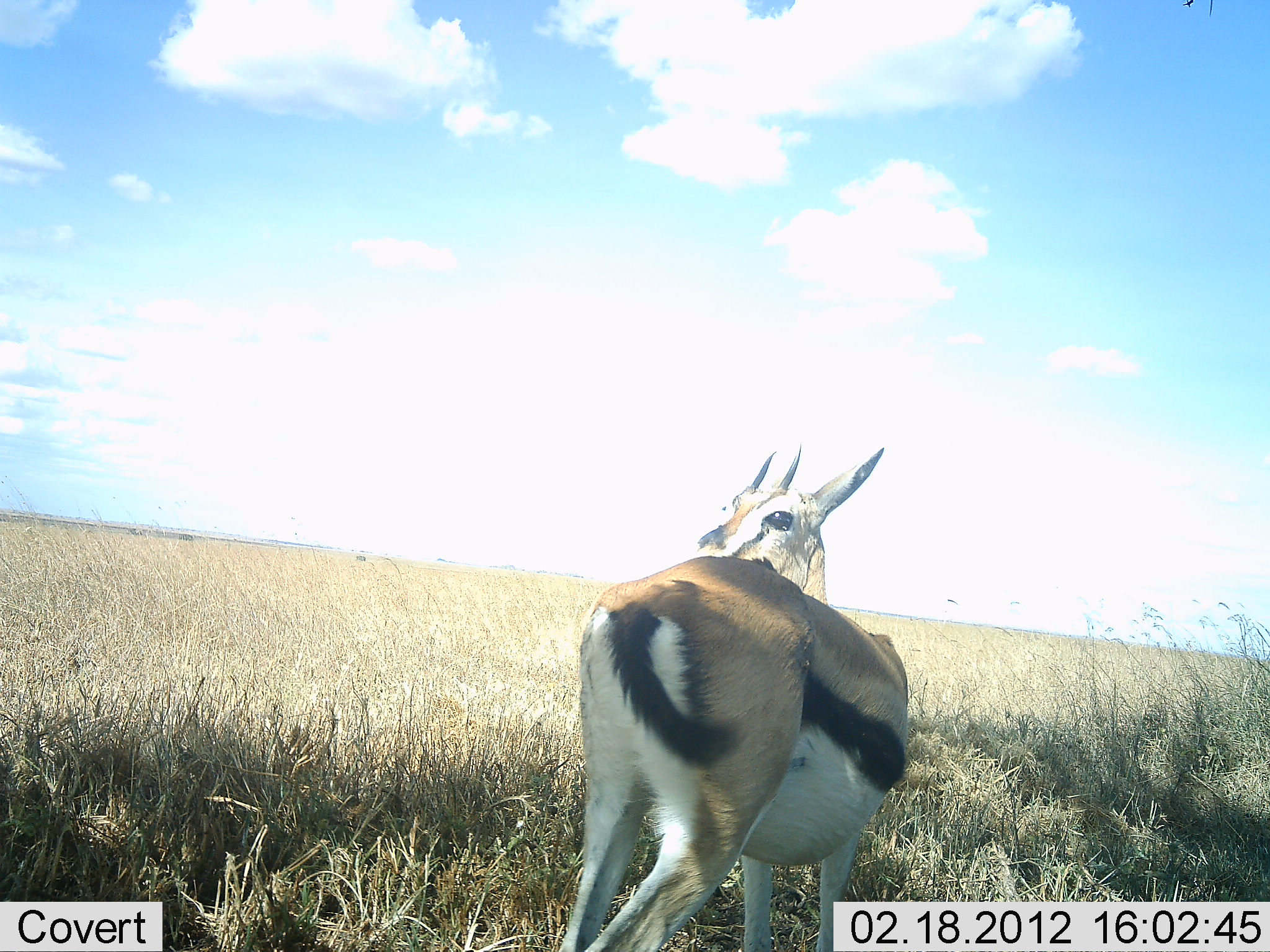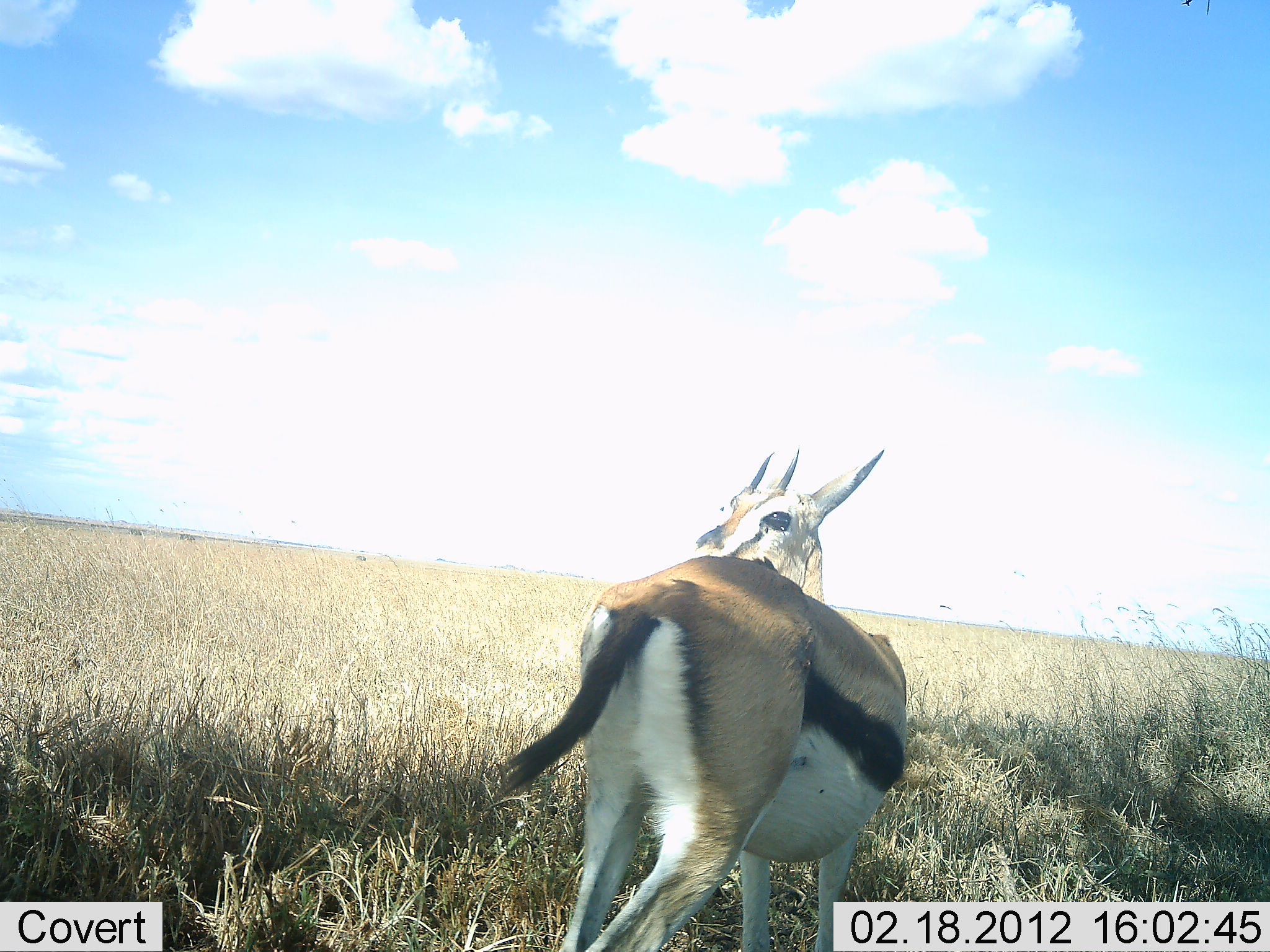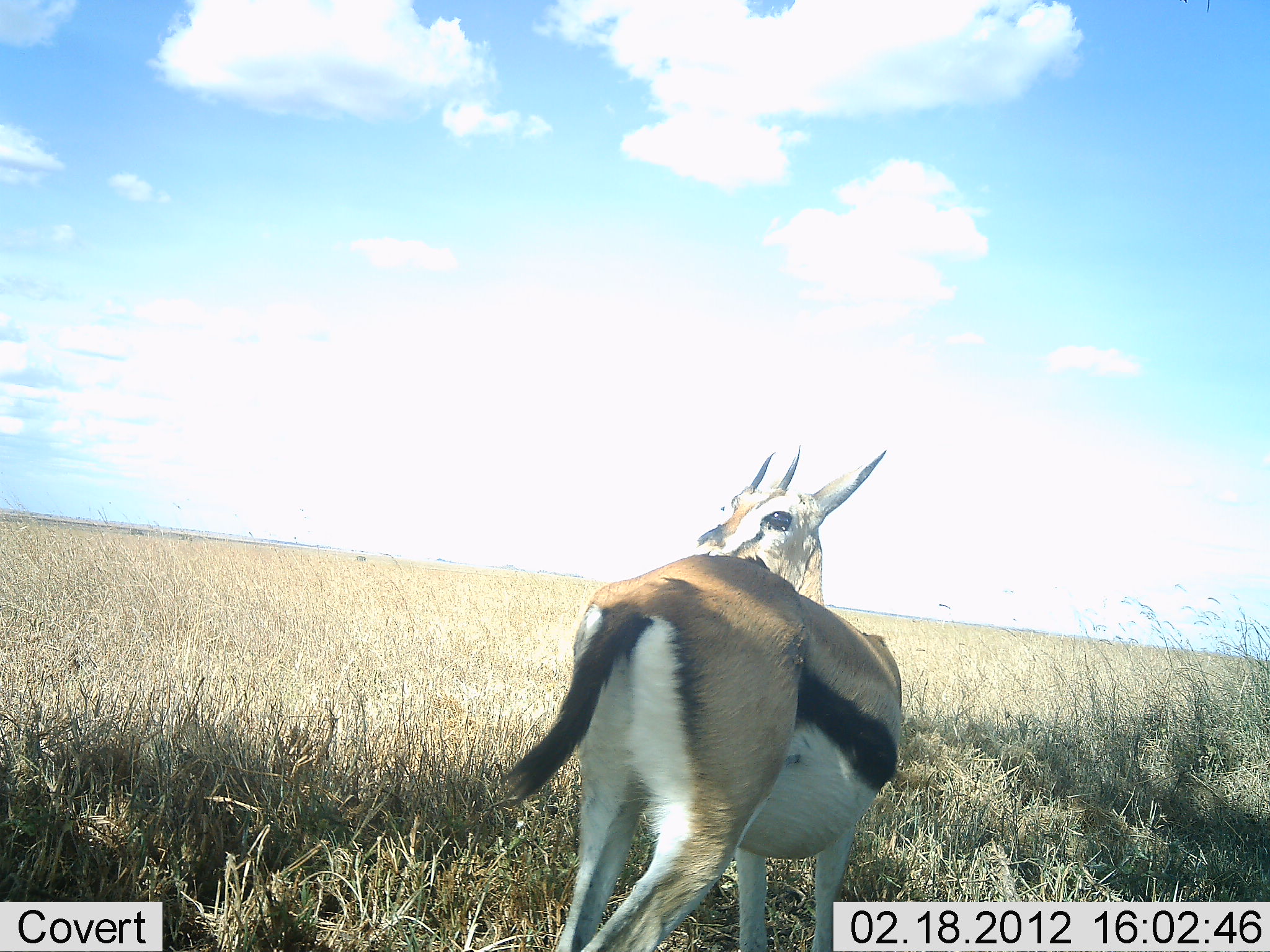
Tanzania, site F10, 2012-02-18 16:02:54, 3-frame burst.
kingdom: Animalia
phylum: Chordata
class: Mammalia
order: Artiodactyla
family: Bovidae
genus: Eudorcas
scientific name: Eudorcas thomsonii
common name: thomson's gazelle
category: gazellethomsons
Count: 1.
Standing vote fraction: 100%.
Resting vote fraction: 0%.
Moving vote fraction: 0%.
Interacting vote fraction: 0%.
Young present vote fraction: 0%.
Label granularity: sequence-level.